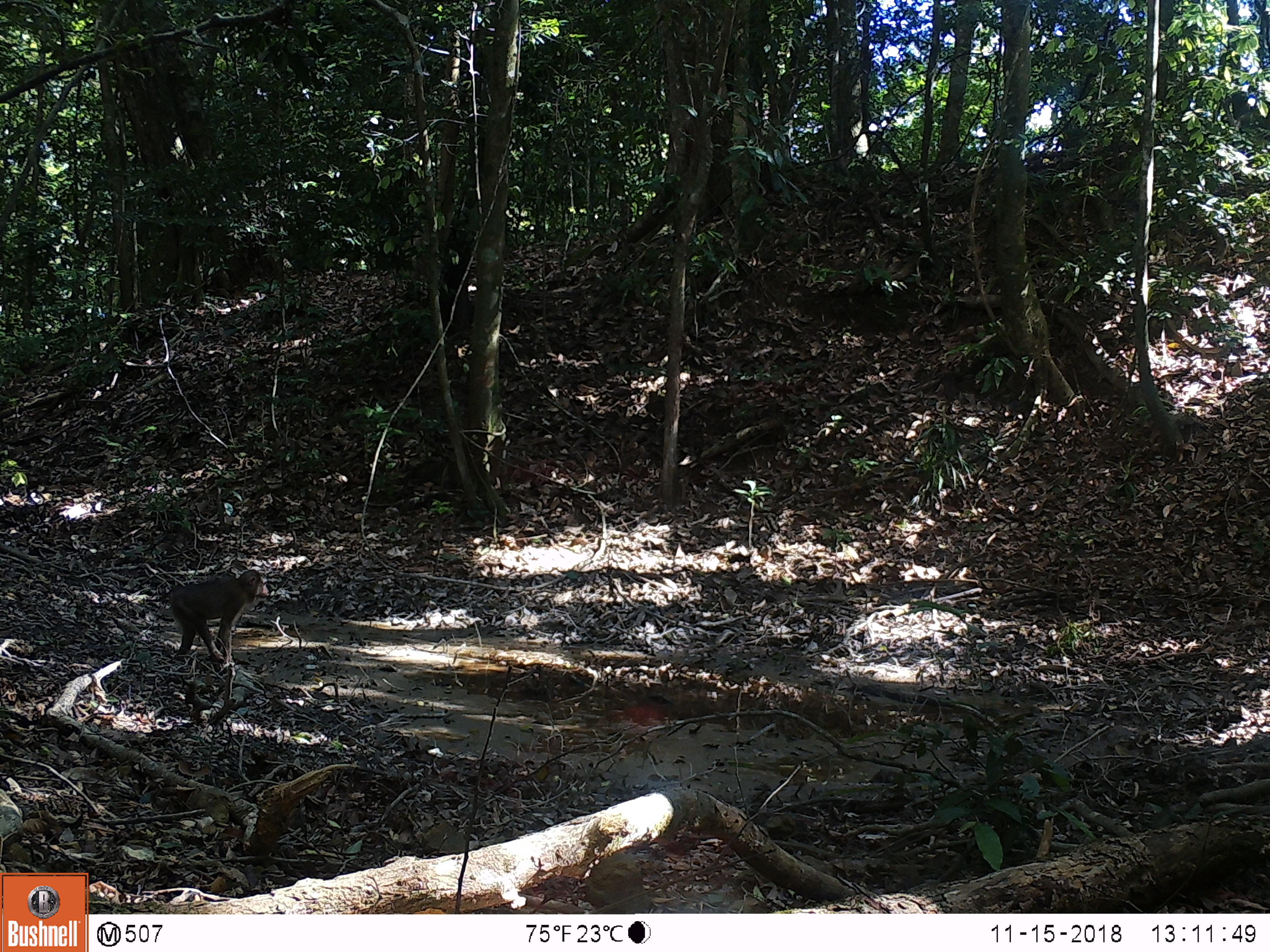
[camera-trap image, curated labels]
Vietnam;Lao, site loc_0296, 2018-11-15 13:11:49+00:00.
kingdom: Animalia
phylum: Chordata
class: Mammalia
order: Primates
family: Cercopithecidae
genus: Macaca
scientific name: Macaca nemestrina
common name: pig-tailed macaque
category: pig tailed macaque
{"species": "pig tailed macaque (pig-tailed macaque) (Macaca nemestrina)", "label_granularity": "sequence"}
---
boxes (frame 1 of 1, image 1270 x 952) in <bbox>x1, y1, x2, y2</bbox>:
pig tailed macaque: <bbox>144, 568, 271, 663</bbox>